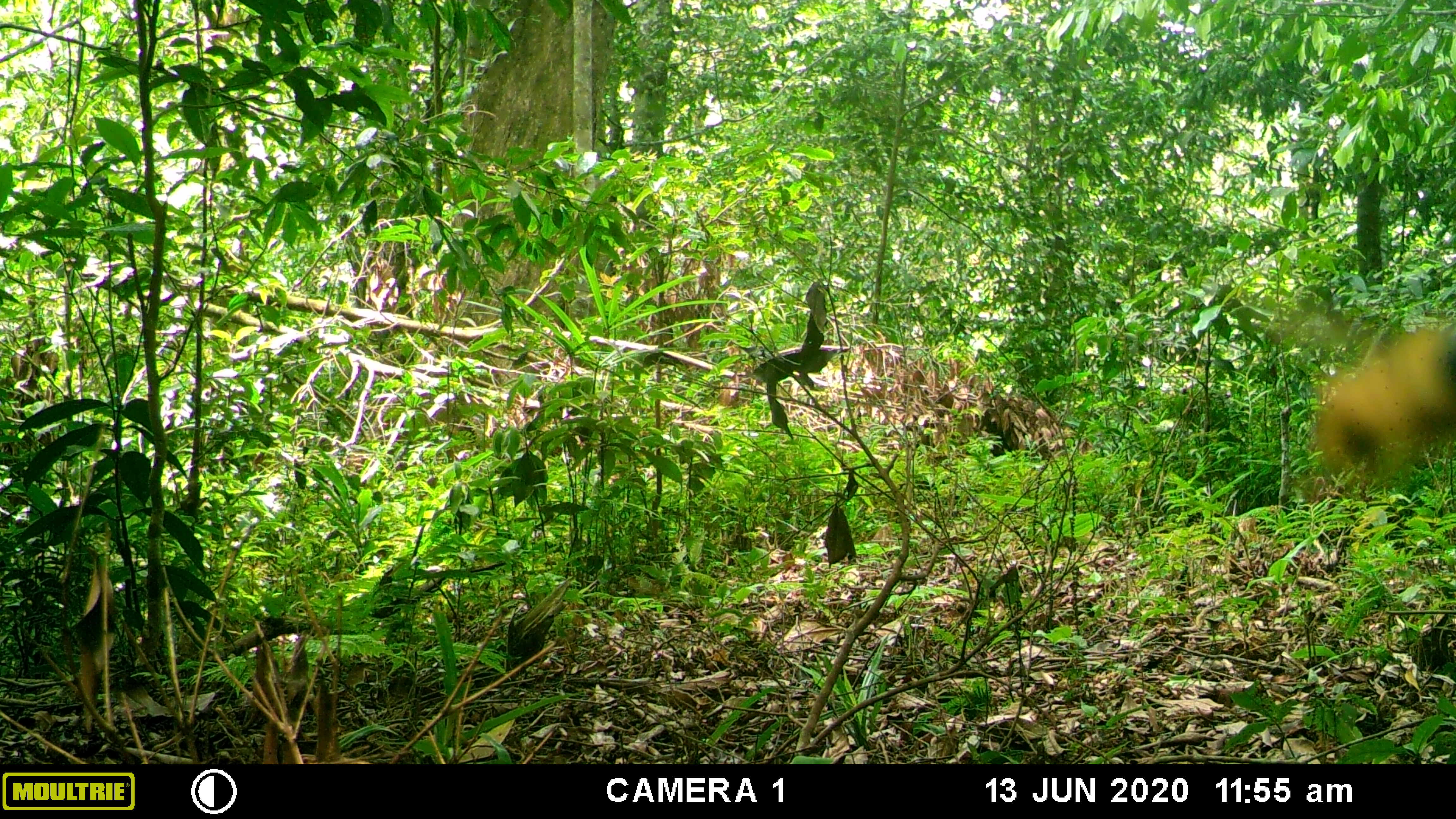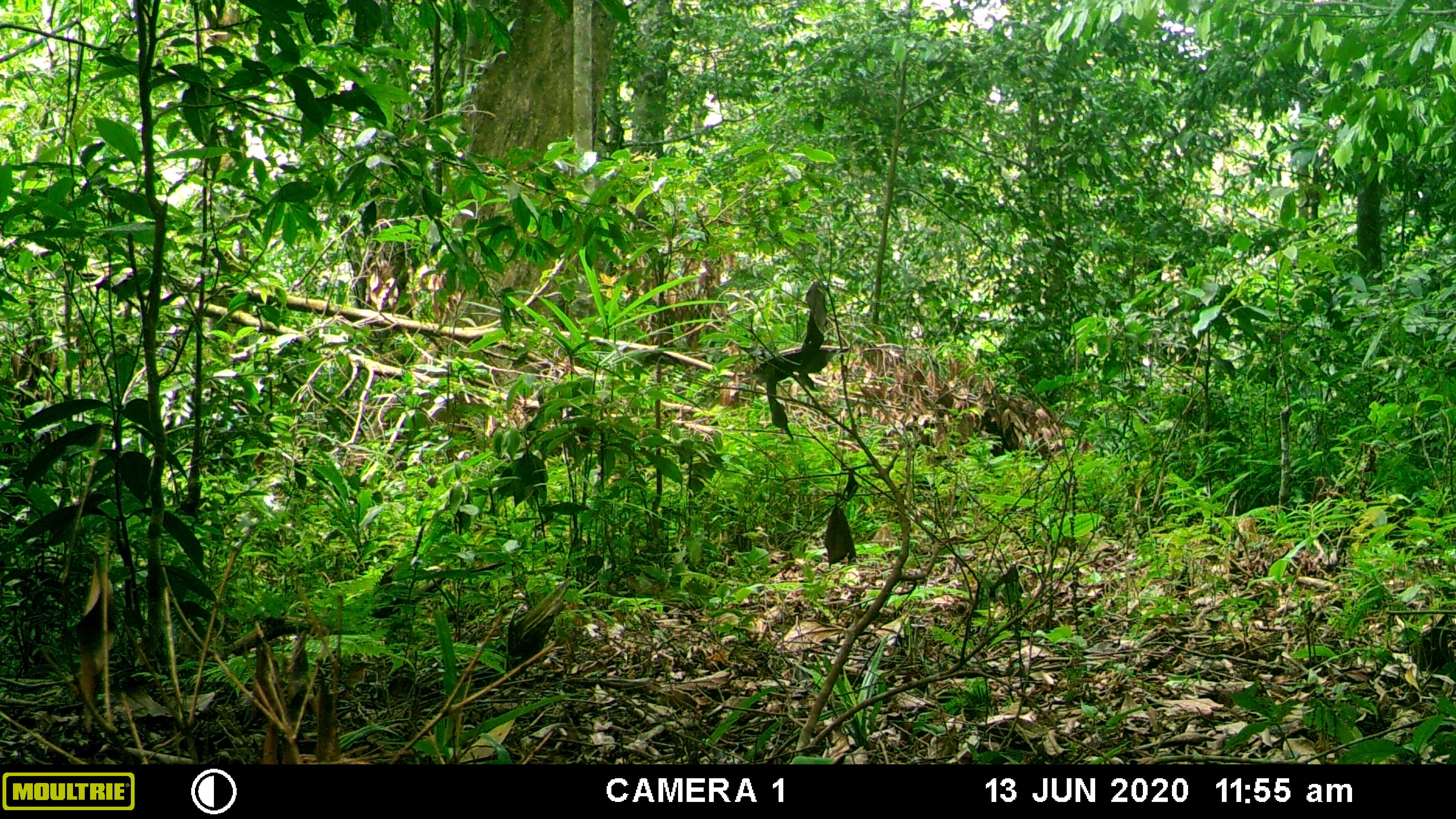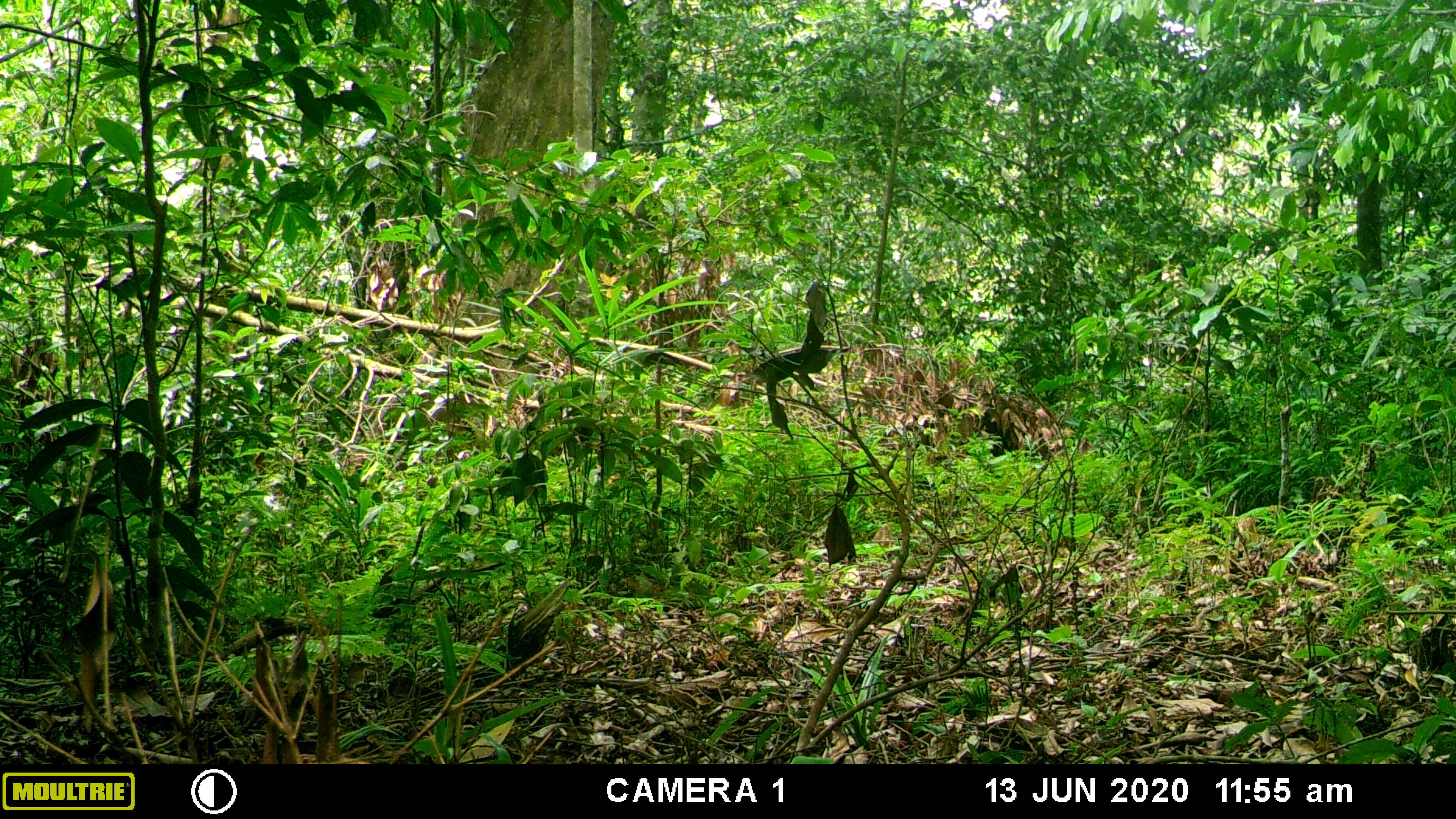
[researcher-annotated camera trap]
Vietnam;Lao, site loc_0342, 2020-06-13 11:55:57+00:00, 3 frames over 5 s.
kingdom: Animalia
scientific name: Animalia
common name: animal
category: unidentified animal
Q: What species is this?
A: Unidentified animal (animal) (Animalia).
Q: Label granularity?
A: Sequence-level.